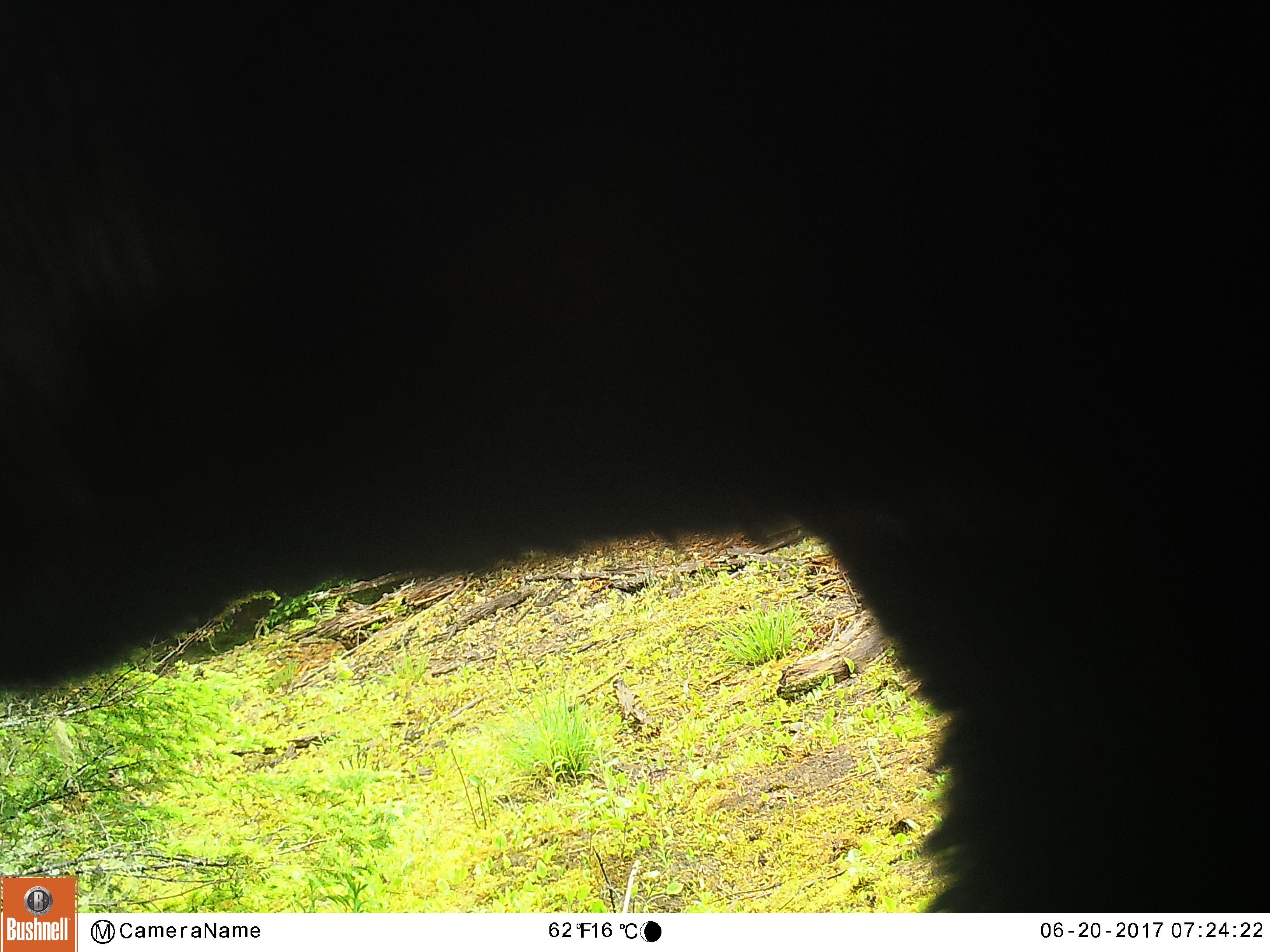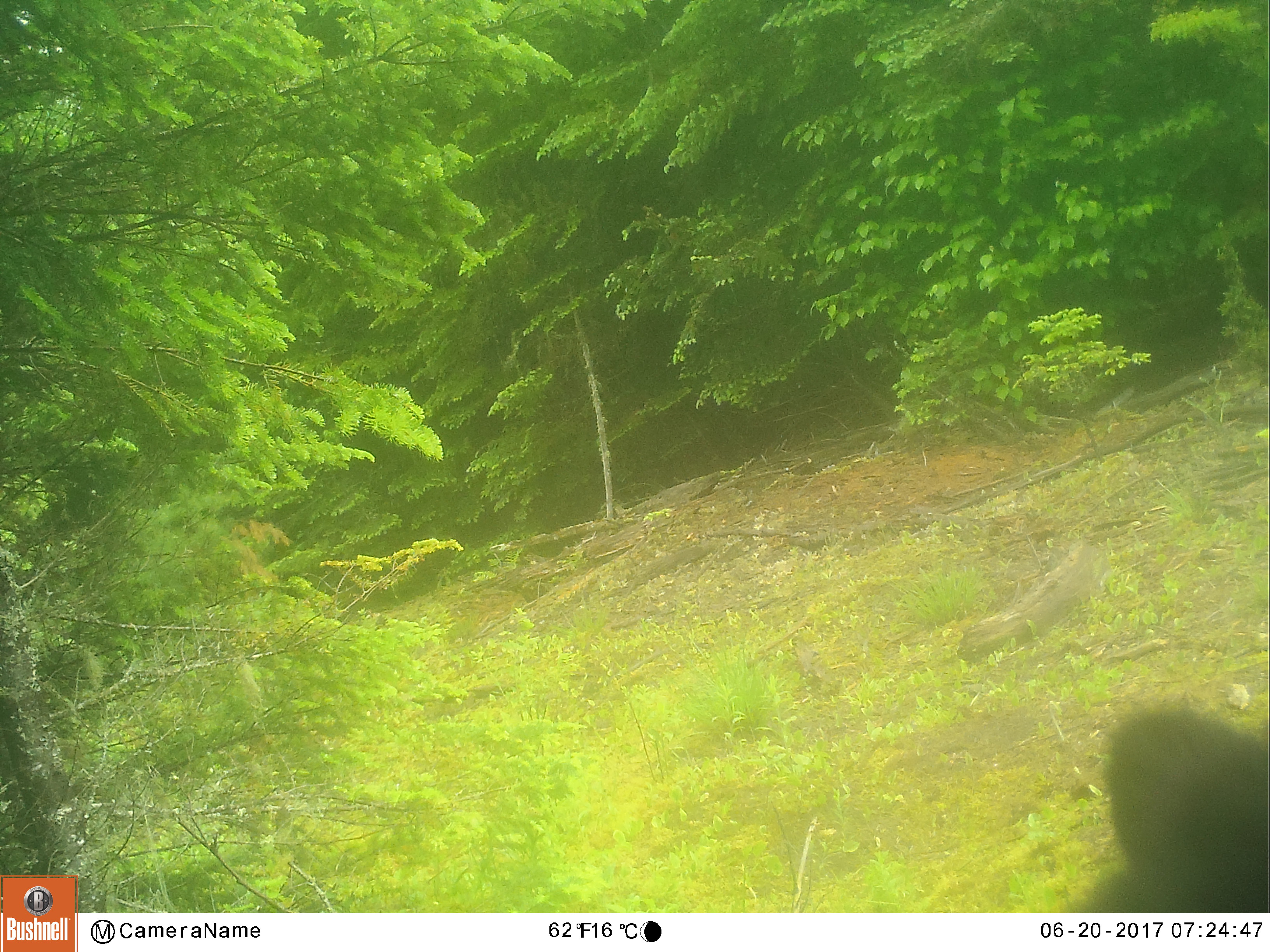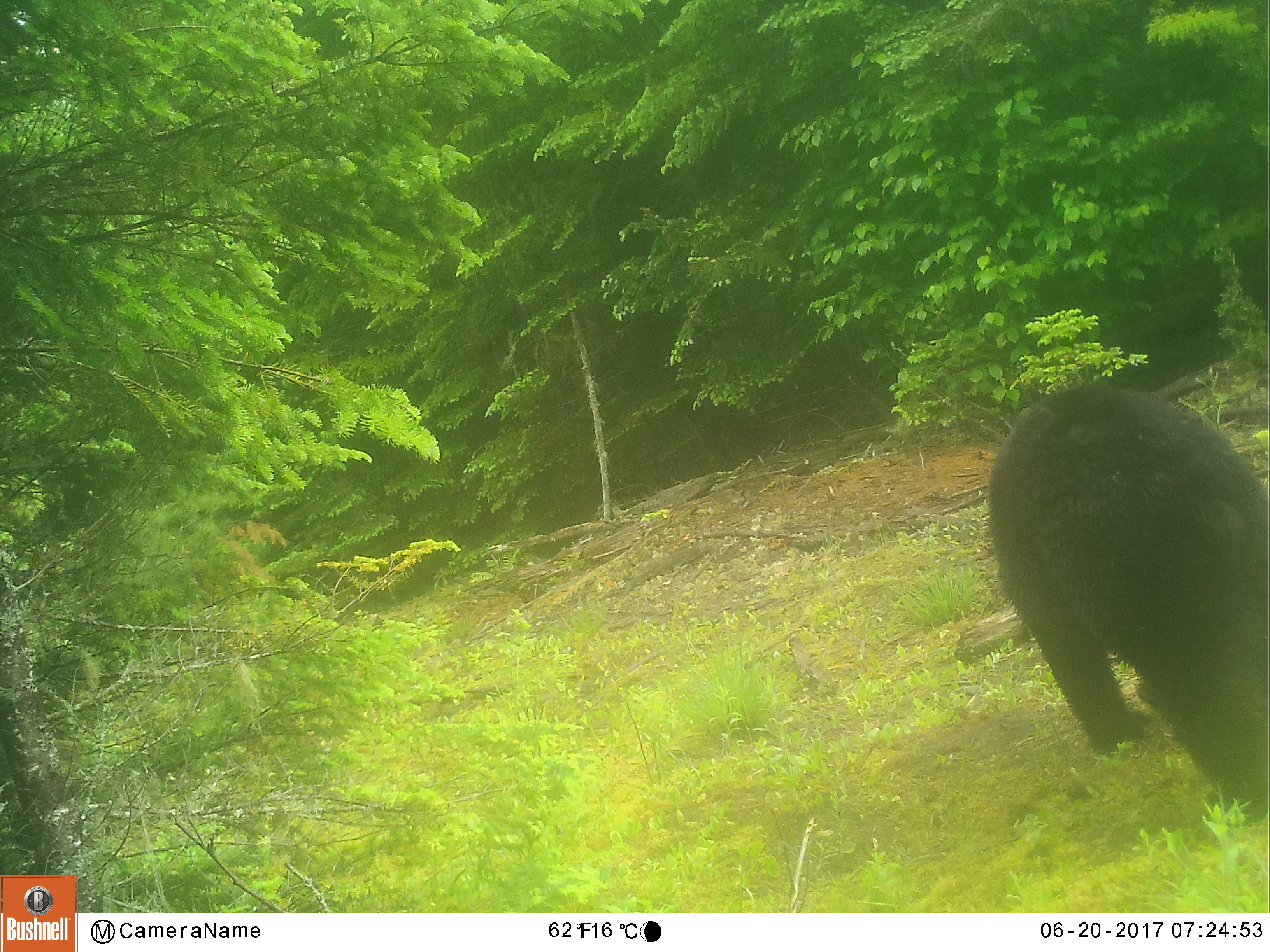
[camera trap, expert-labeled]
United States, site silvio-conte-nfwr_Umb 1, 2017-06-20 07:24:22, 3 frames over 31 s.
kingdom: Animalia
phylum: Chordata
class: Mammalia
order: Carnivora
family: Ursidae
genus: Ursus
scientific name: Ursus americanus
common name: black bear